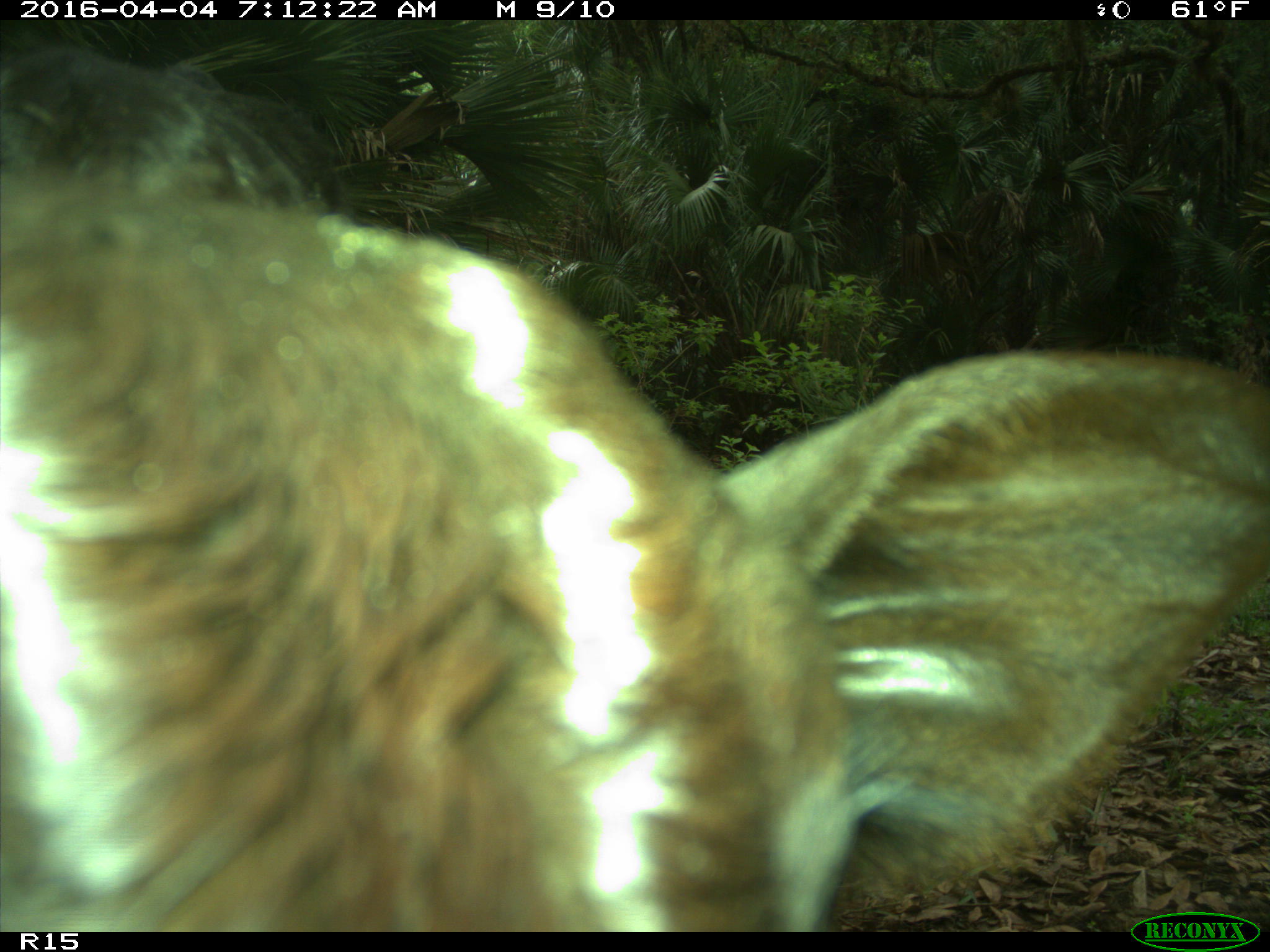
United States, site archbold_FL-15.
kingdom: Animalia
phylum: Chordata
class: Mammalia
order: Artiodactyla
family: Bovidae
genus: Bos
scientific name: Bos taurus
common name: domestic cow